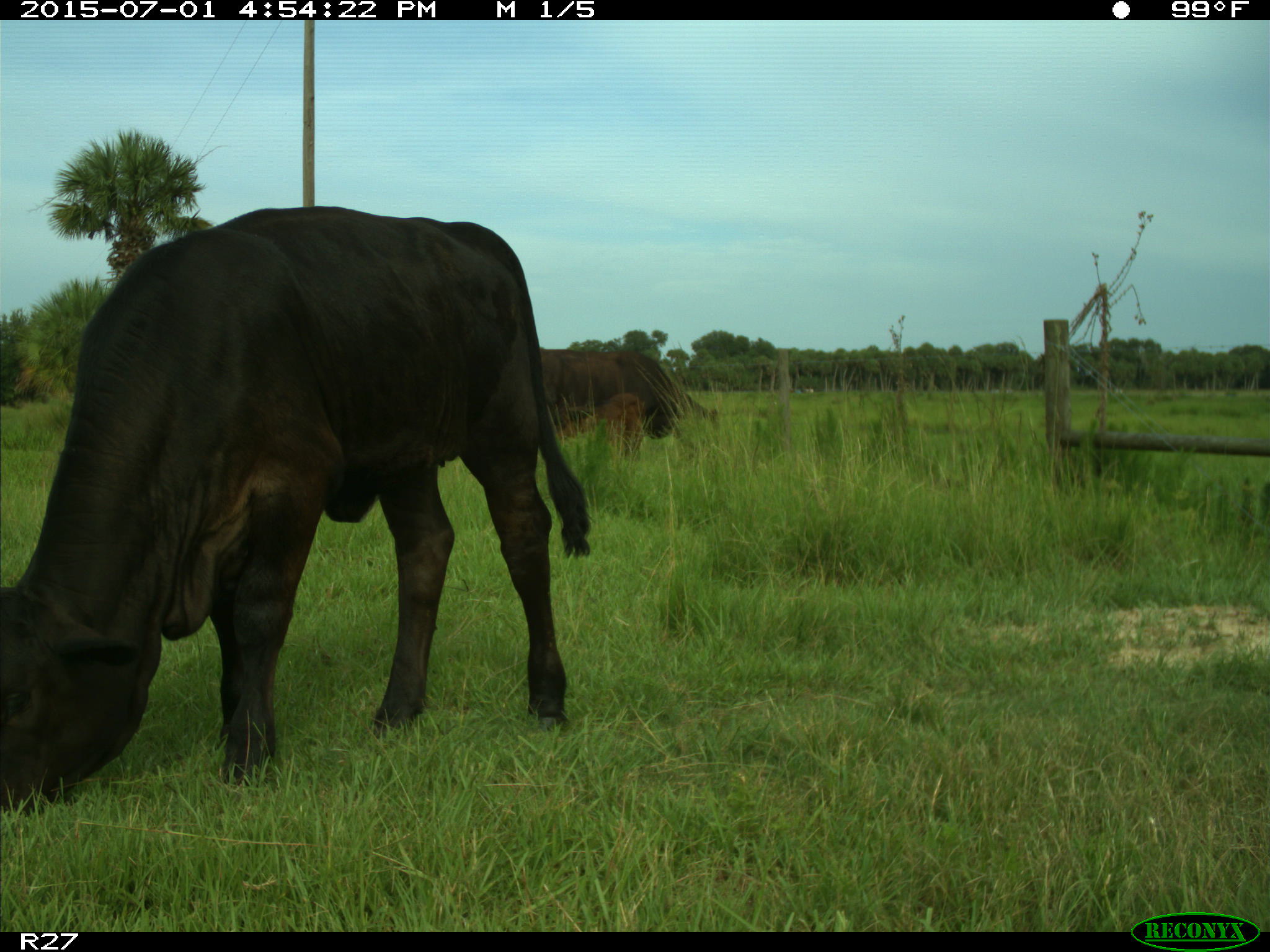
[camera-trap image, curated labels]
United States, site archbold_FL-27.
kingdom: Animalia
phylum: Chordata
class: Mammalia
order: Artiodactyla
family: Bovidae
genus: Bos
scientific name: Bos taurus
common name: domestic cow